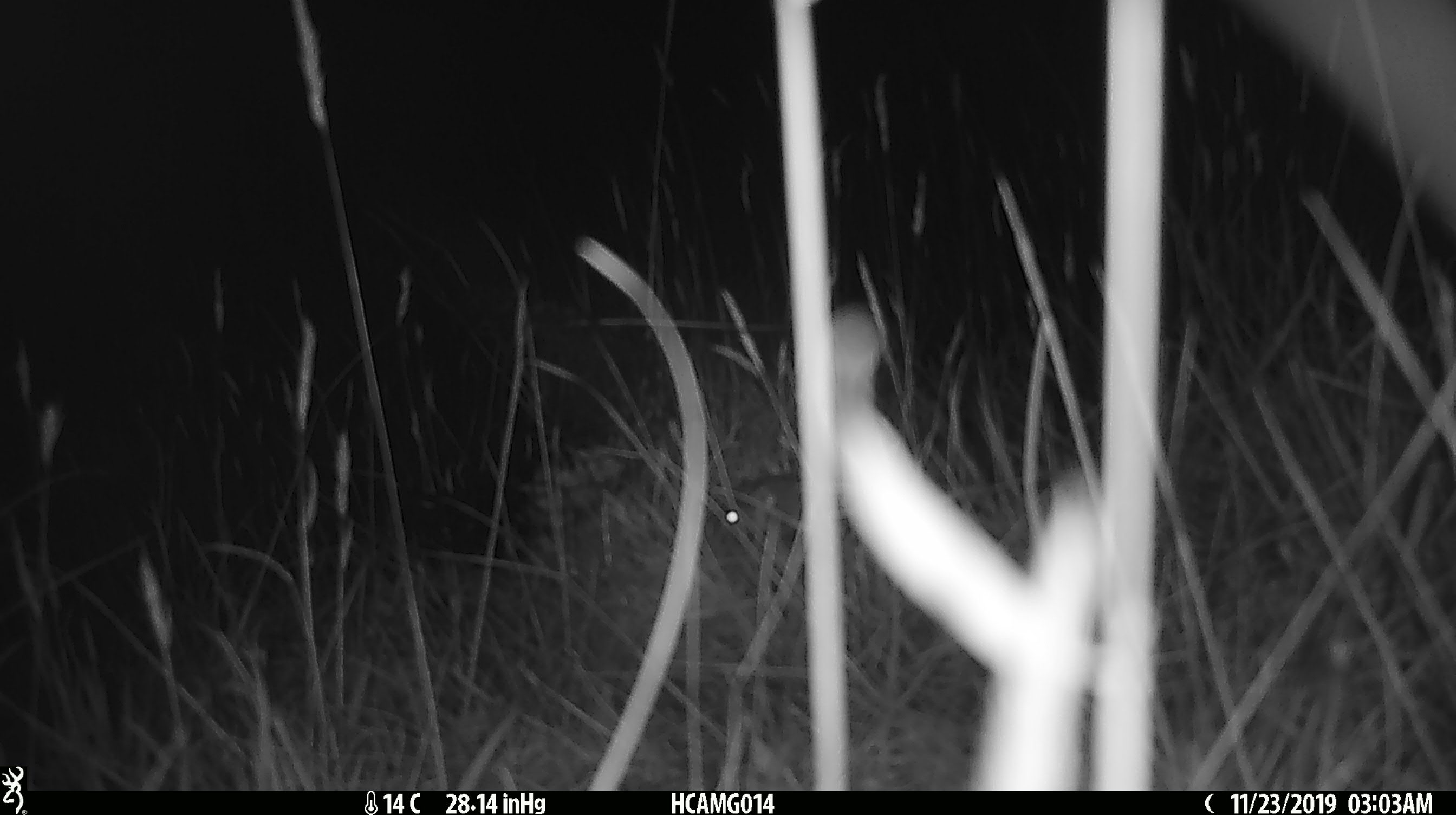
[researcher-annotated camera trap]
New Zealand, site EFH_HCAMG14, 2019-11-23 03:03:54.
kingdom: Animalia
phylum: Chordata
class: Mammalia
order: Rodentia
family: Muridae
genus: Mus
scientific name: Mus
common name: mouse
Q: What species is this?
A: Mouse (Mus).